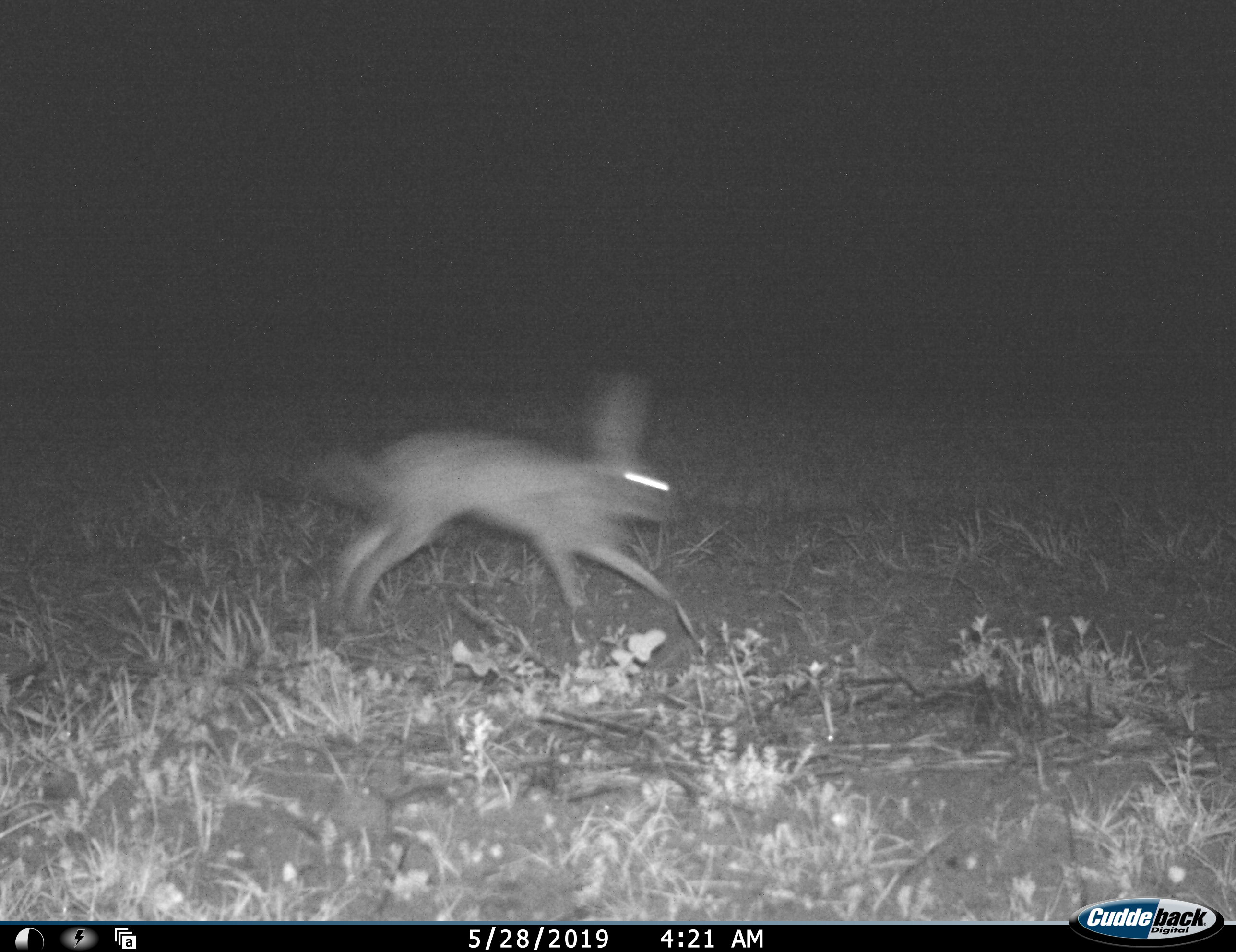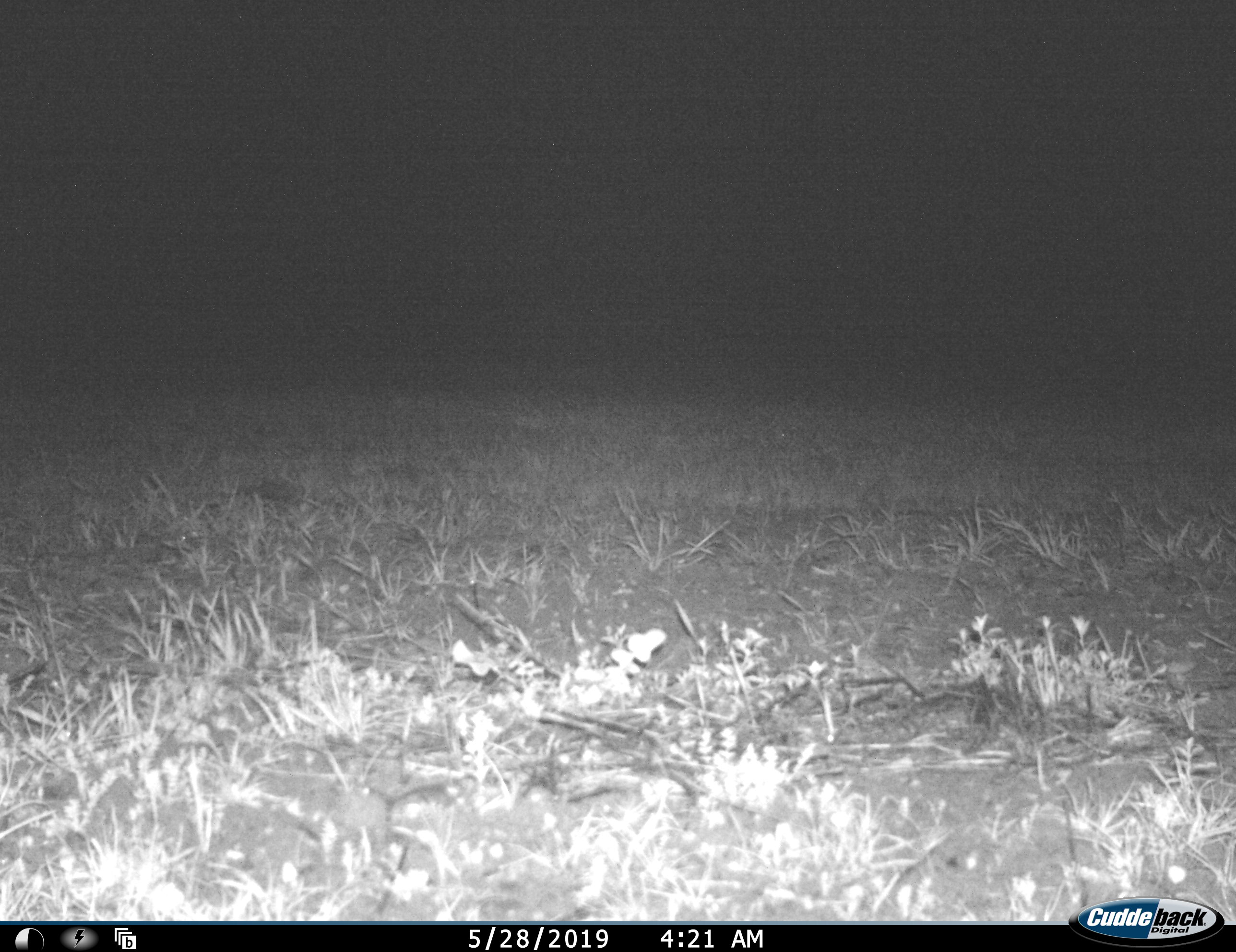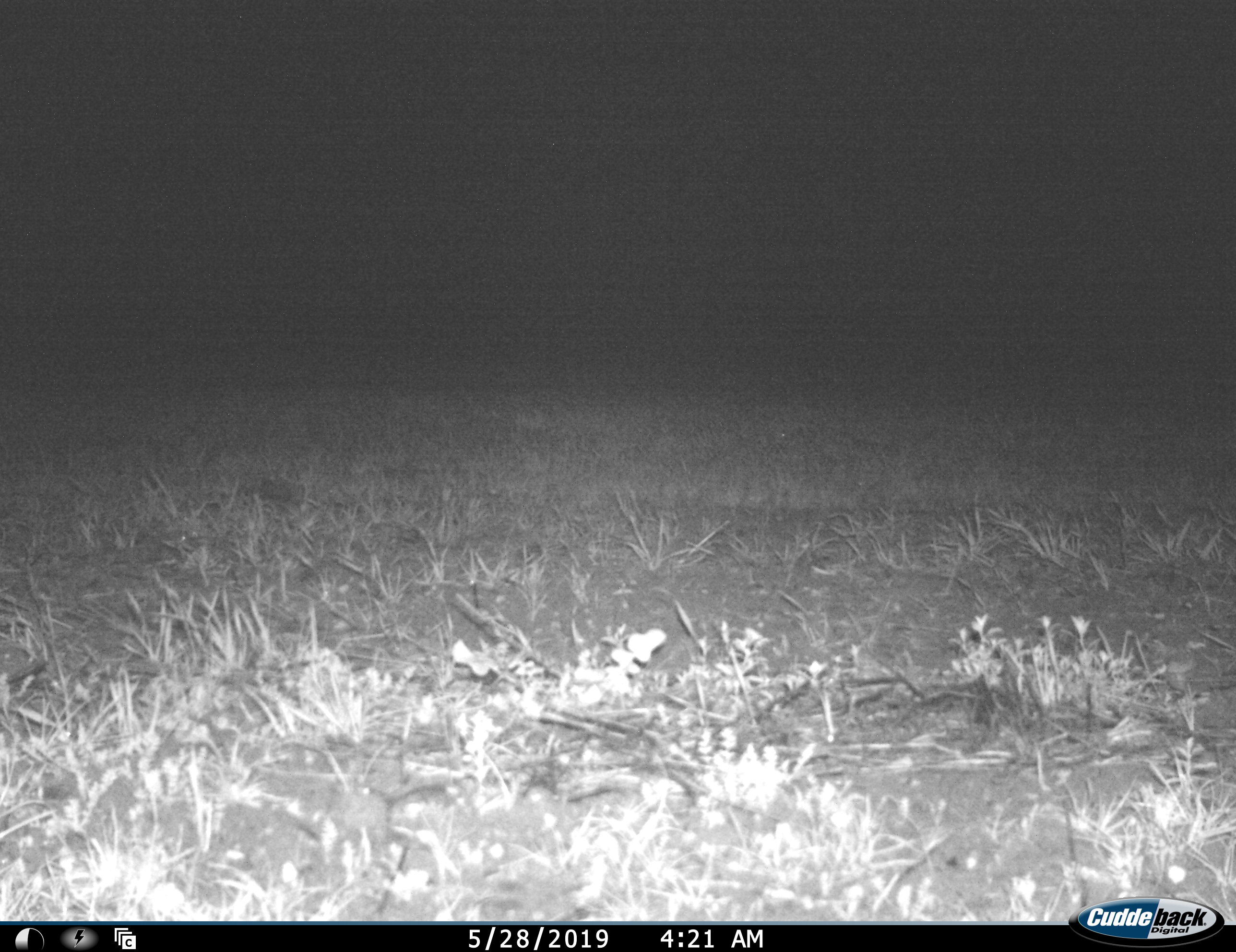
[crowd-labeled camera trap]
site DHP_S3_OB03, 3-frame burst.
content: unidentified animal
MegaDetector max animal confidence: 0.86